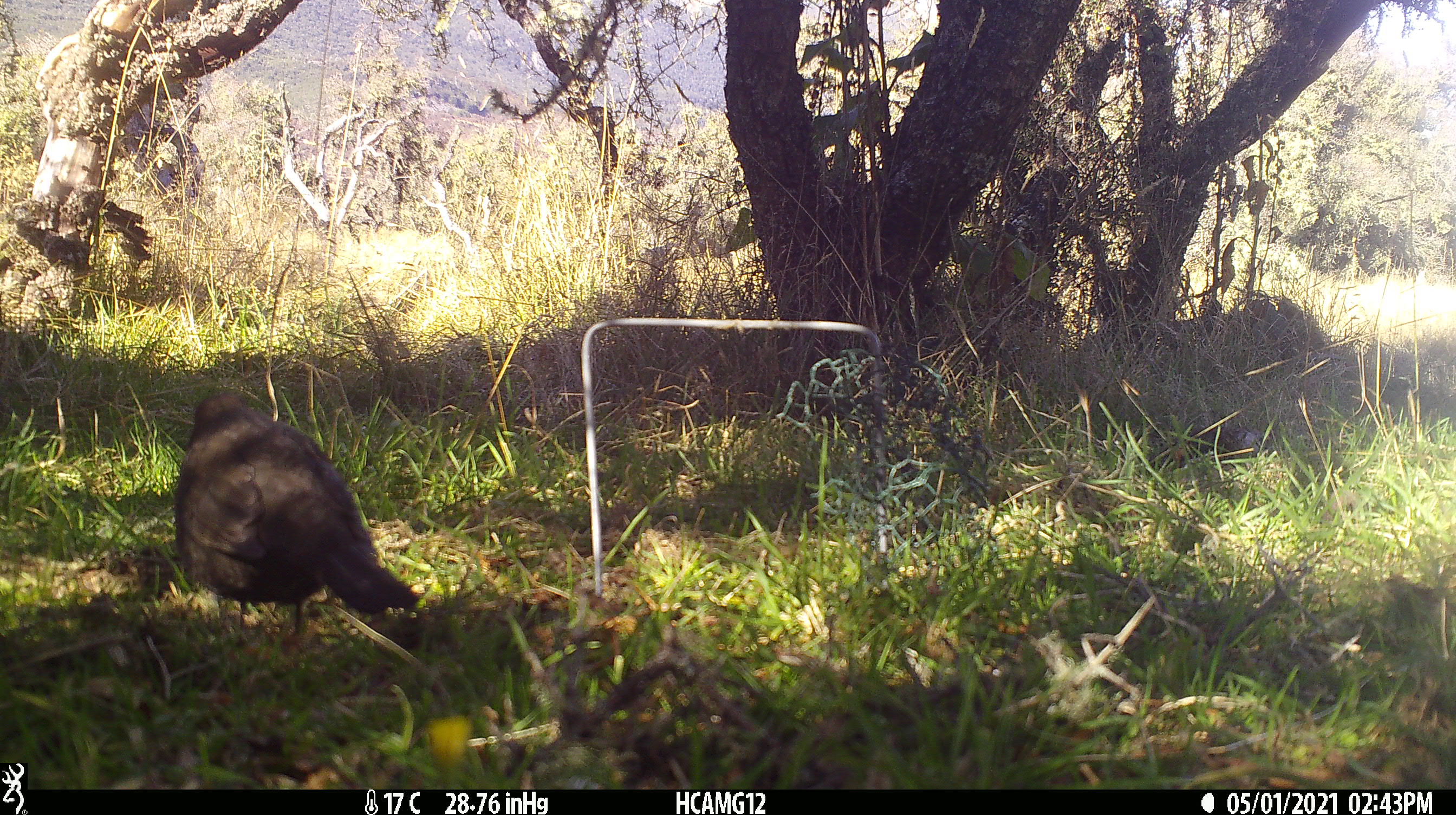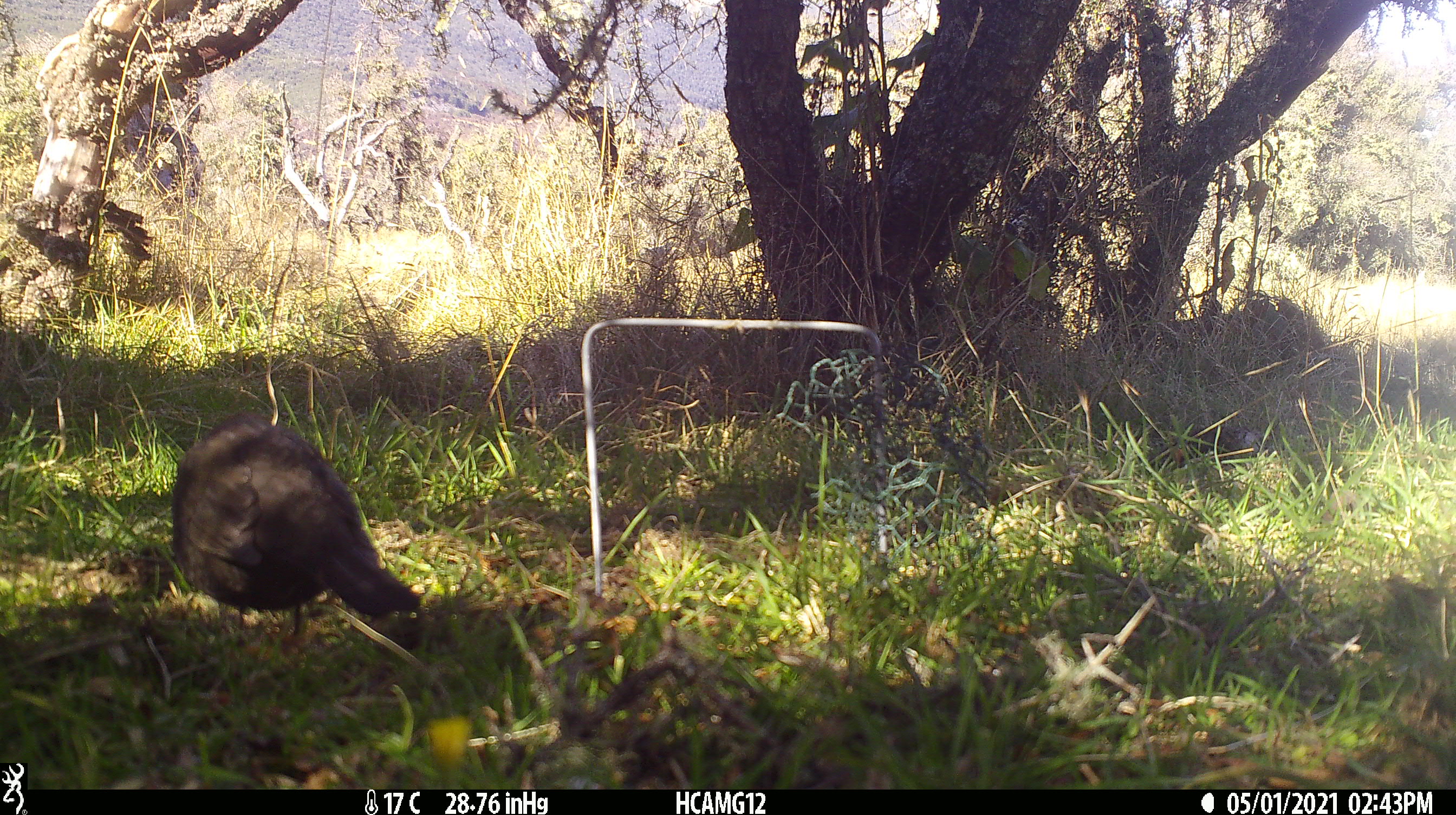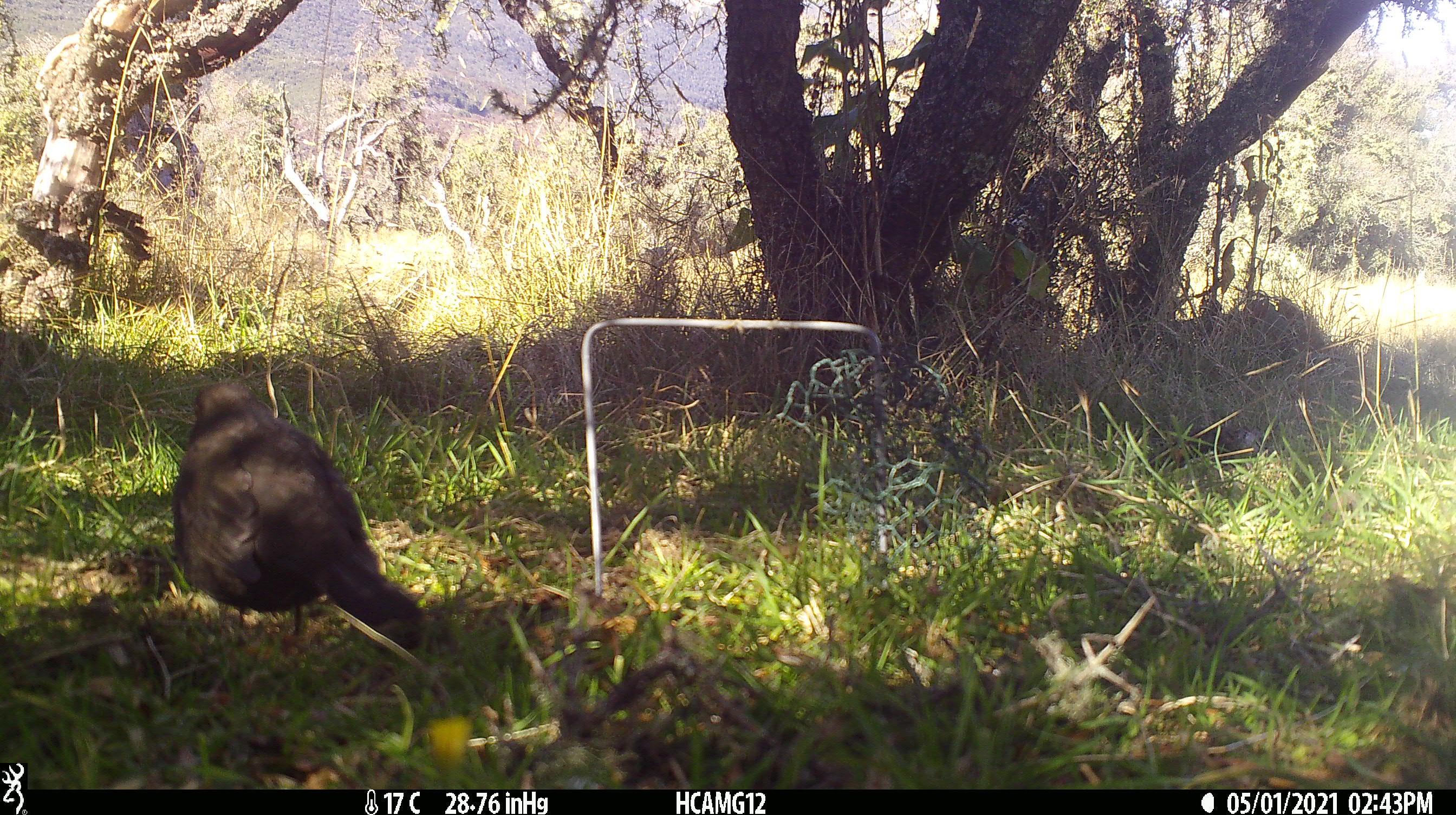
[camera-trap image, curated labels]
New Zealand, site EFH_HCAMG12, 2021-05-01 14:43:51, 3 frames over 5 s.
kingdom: Animalia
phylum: Chordata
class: Aves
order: Passeriformes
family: Turdidae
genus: Turdus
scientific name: Turdus merula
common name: eurasian blackbird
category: blackbird